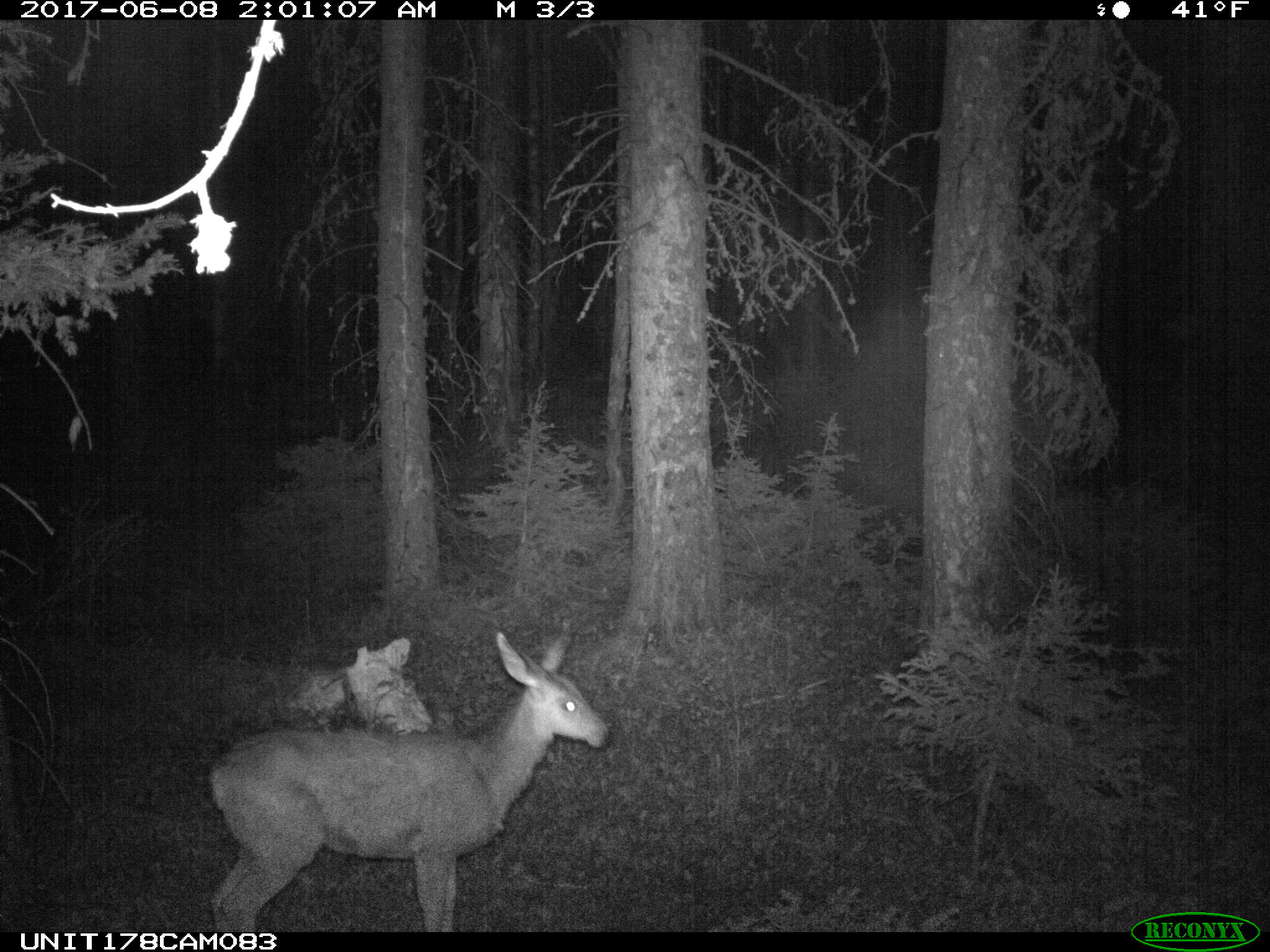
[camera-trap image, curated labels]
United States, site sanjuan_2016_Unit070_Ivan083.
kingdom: Animalia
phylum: Chordata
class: Mammalia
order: Artiodactyla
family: Cervidae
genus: Odocoileus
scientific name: Odocoileus hemionus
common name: mule deer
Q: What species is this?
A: Odocoileus hemionus (mule deer).